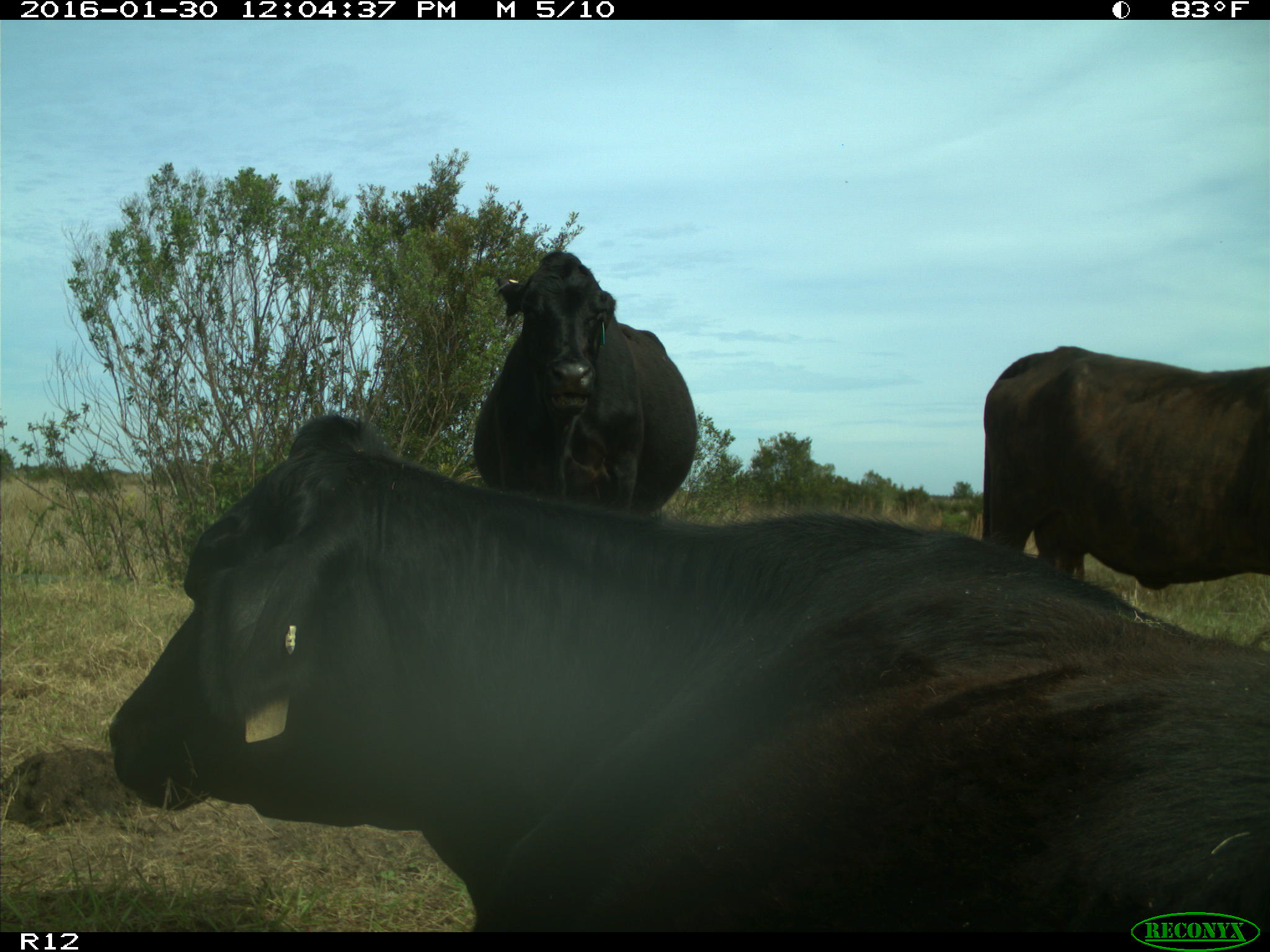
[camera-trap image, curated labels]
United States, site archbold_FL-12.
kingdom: Animalia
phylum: Chordata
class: Mammalia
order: Artiodactyla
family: Bovidae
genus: Bos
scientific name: Bos taurus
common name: domestic cow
Bos taurus (domestic cow).